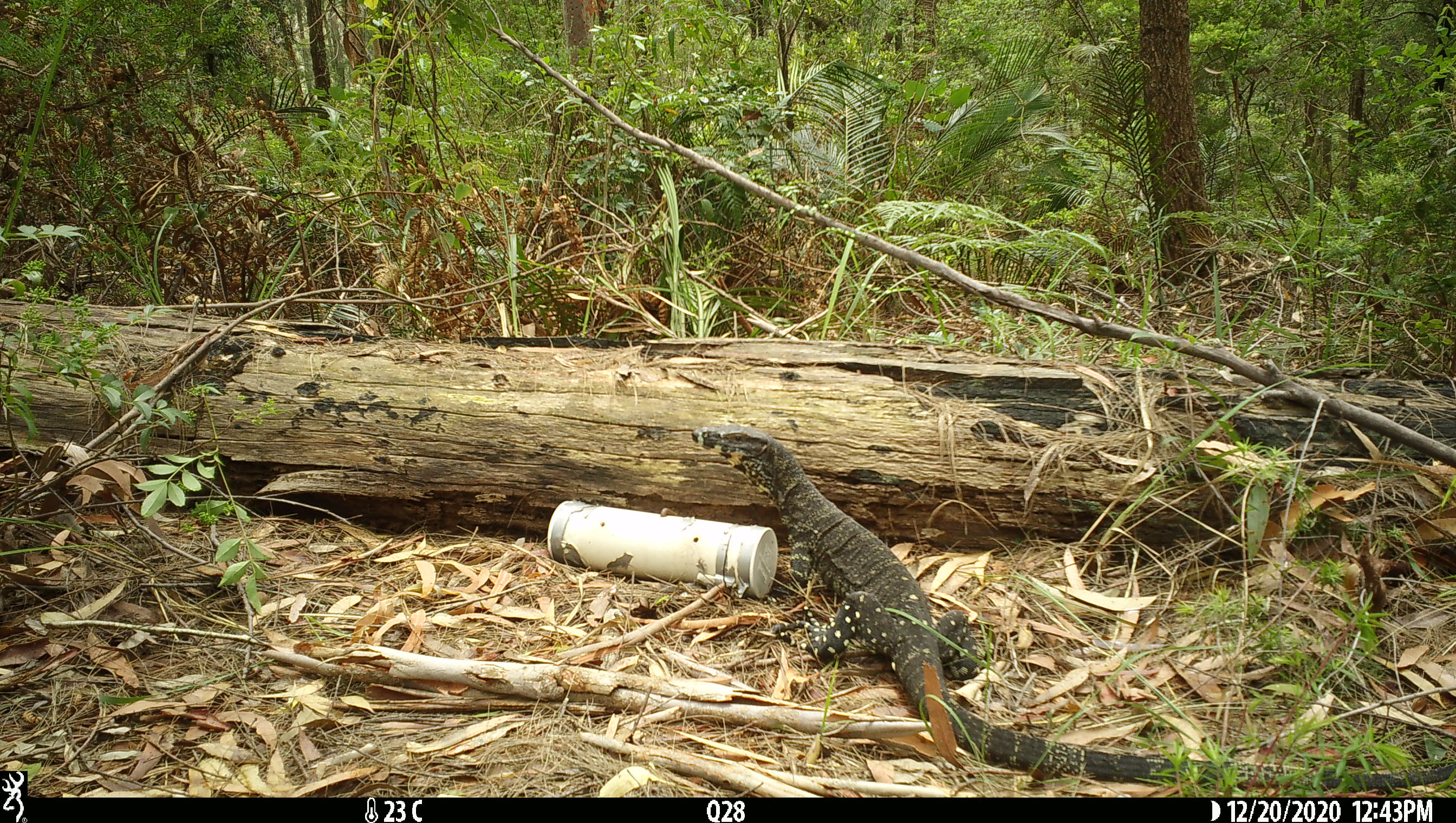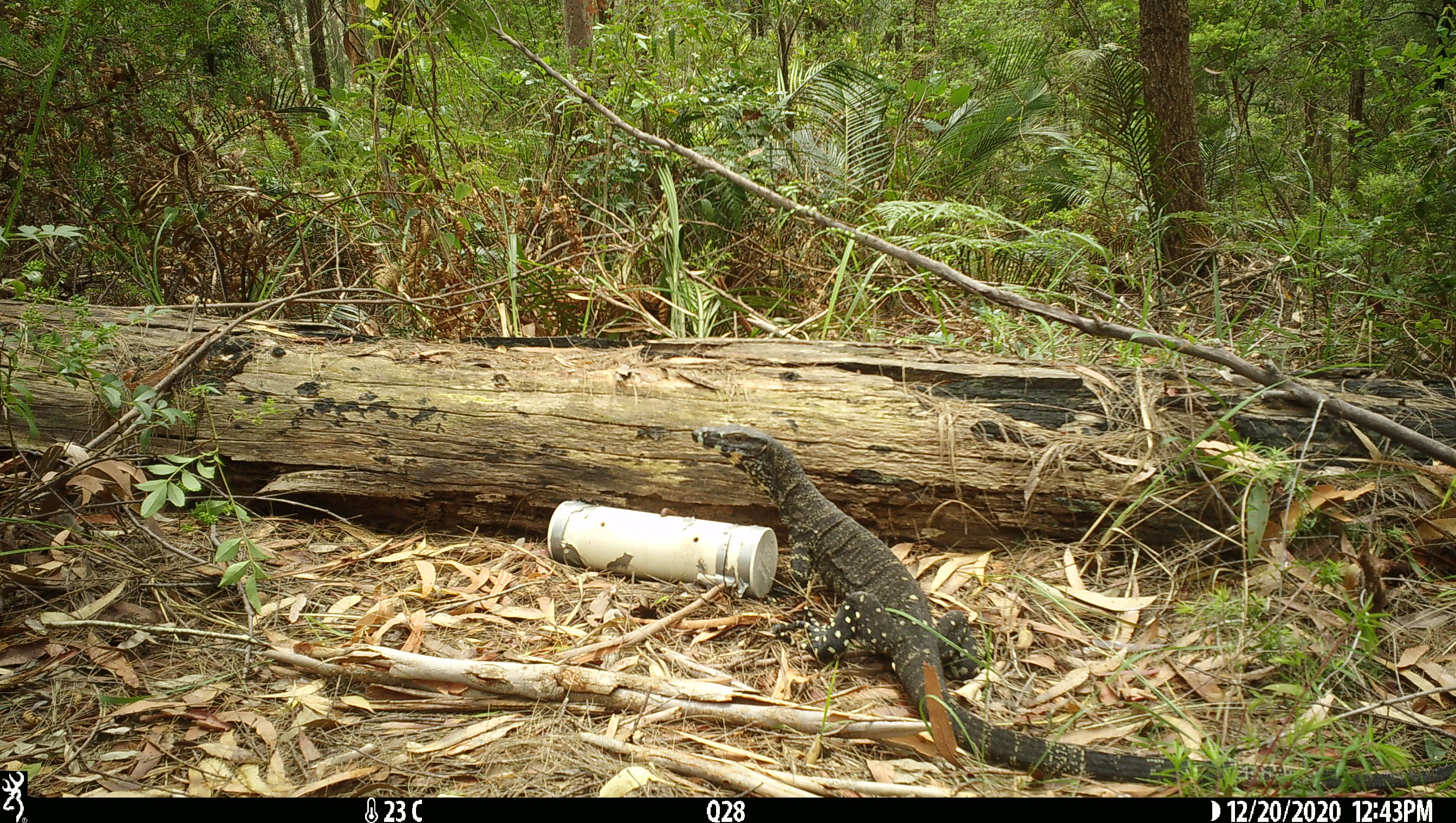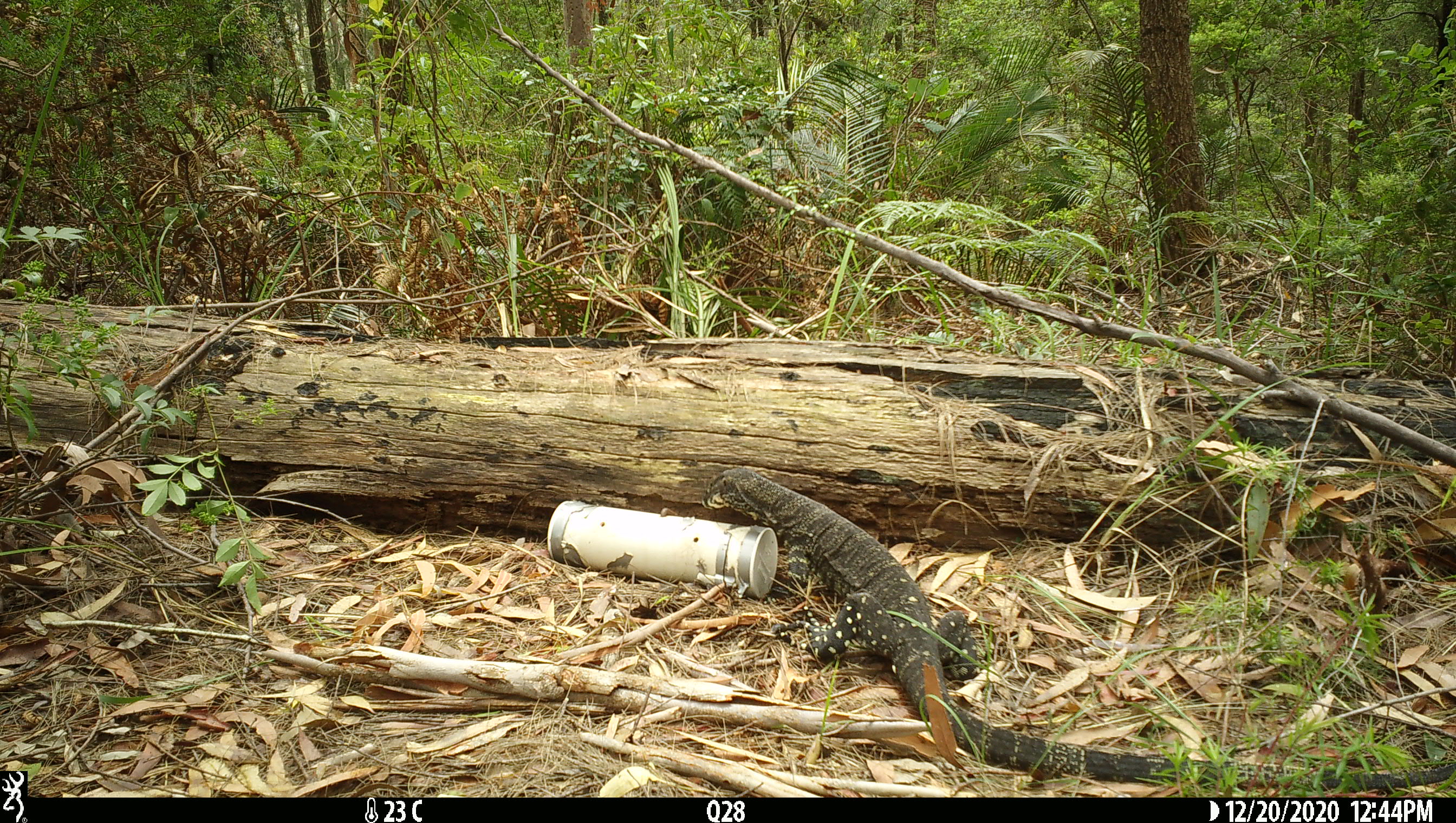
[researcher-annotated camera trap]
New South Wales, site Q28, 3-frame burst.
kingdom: Animalia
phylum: Chordata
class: Reptilia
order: Squamata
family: Varanidae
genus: Varanus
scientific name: Varanus varius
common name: lace monitor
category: goanna